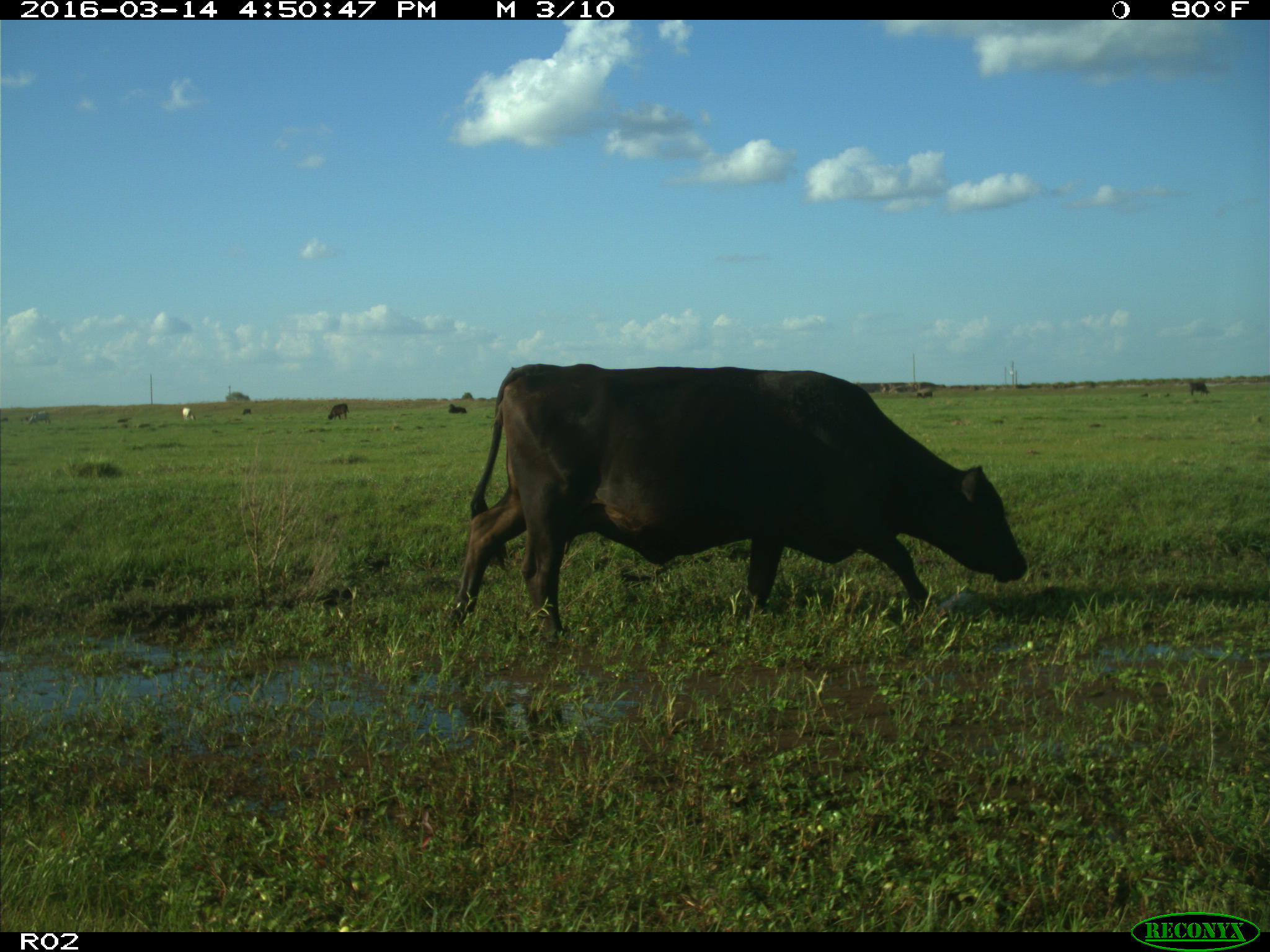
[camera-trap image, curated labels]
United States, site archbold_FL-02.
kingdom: Animalia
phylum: Chordata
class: Mammalia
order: Artiodactyla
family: Bovidae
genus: Bos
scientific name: Bos taurus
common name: domestic cow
Bos taurus (domestic cow).